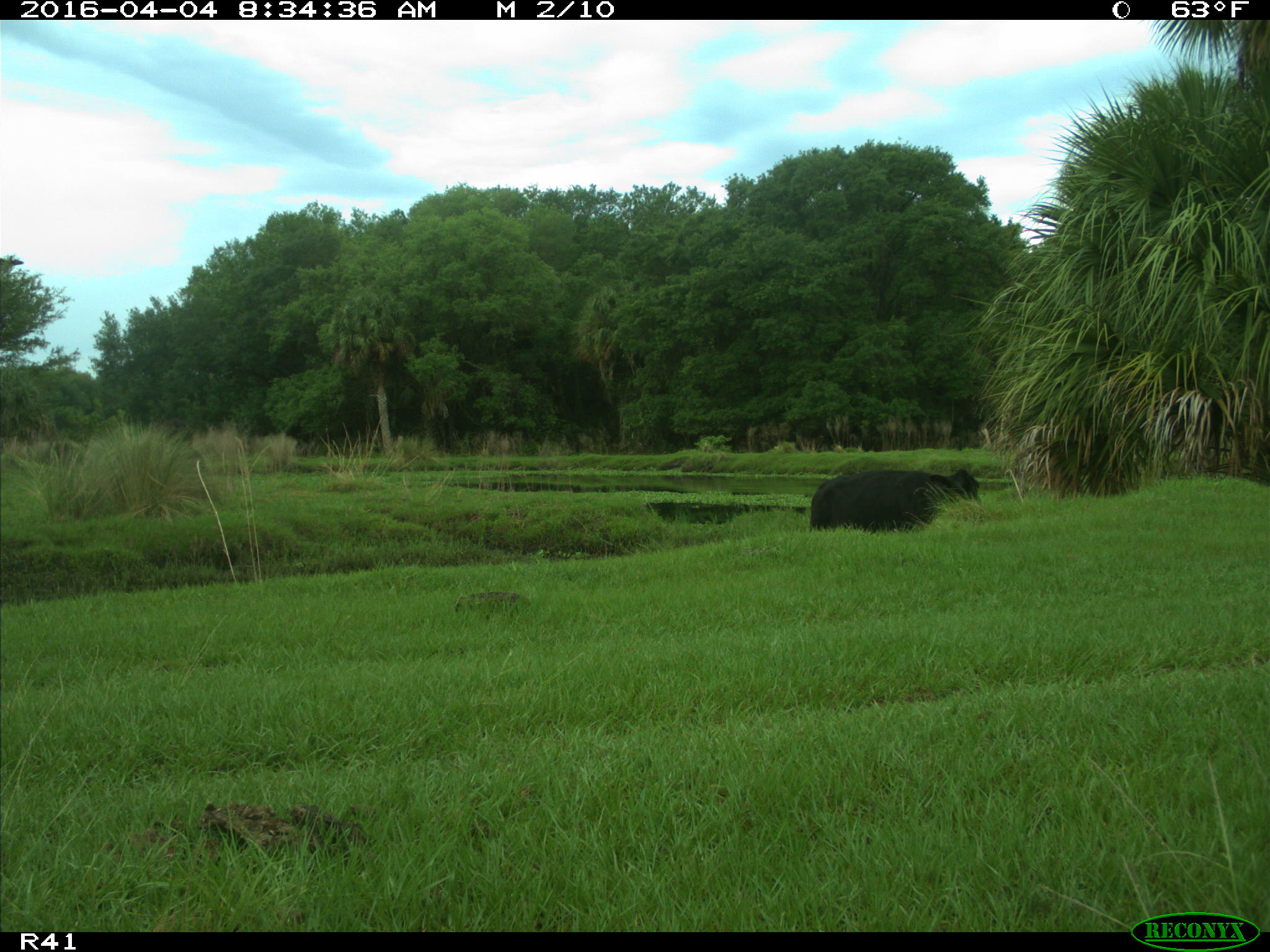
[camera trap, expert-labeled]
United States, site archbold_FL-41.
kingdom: Animalia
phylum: Chordata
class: Mammalia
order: Artiodactyla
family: Bovidae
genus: Bos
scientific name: Bos taurus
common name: domestic cow